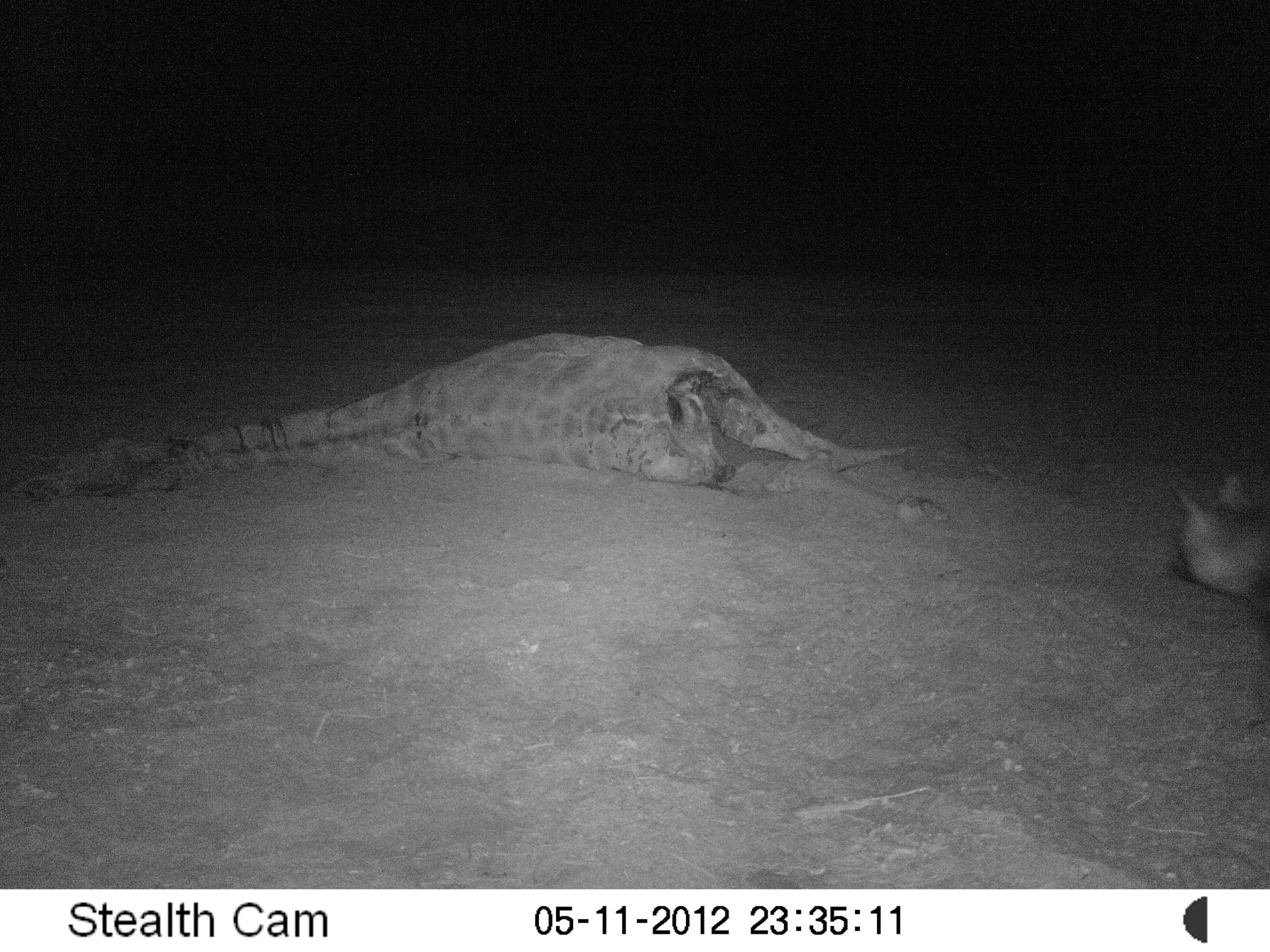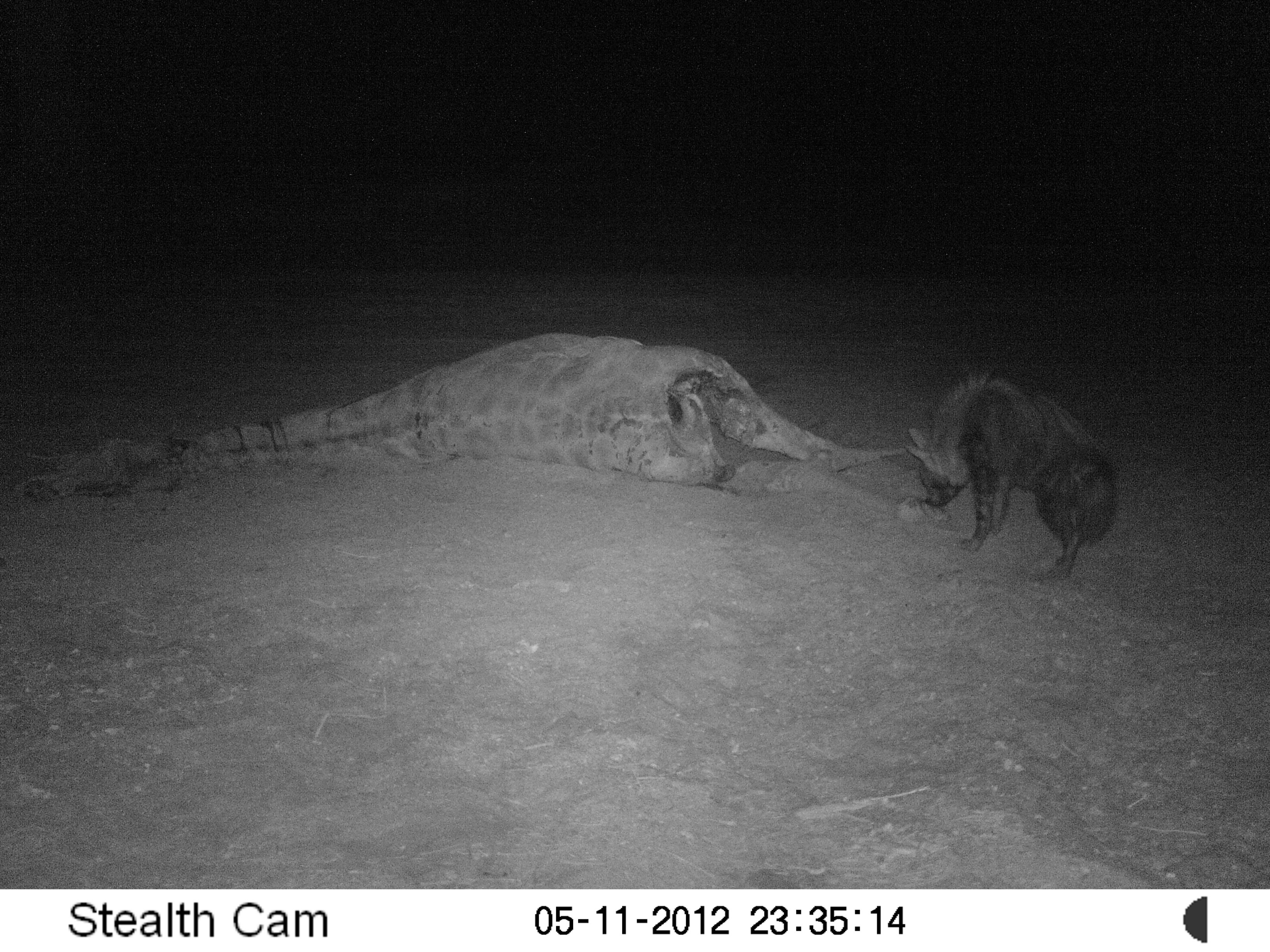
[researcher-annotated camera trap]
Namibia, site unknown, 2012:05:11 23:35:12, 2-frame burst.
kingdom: Animalia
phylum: Chordata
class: Mammalia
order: Carnivora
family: Hyaenidae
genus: Parahyaena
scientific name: Parahyaena brunnea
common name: brown hyena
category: hyaena brunnea